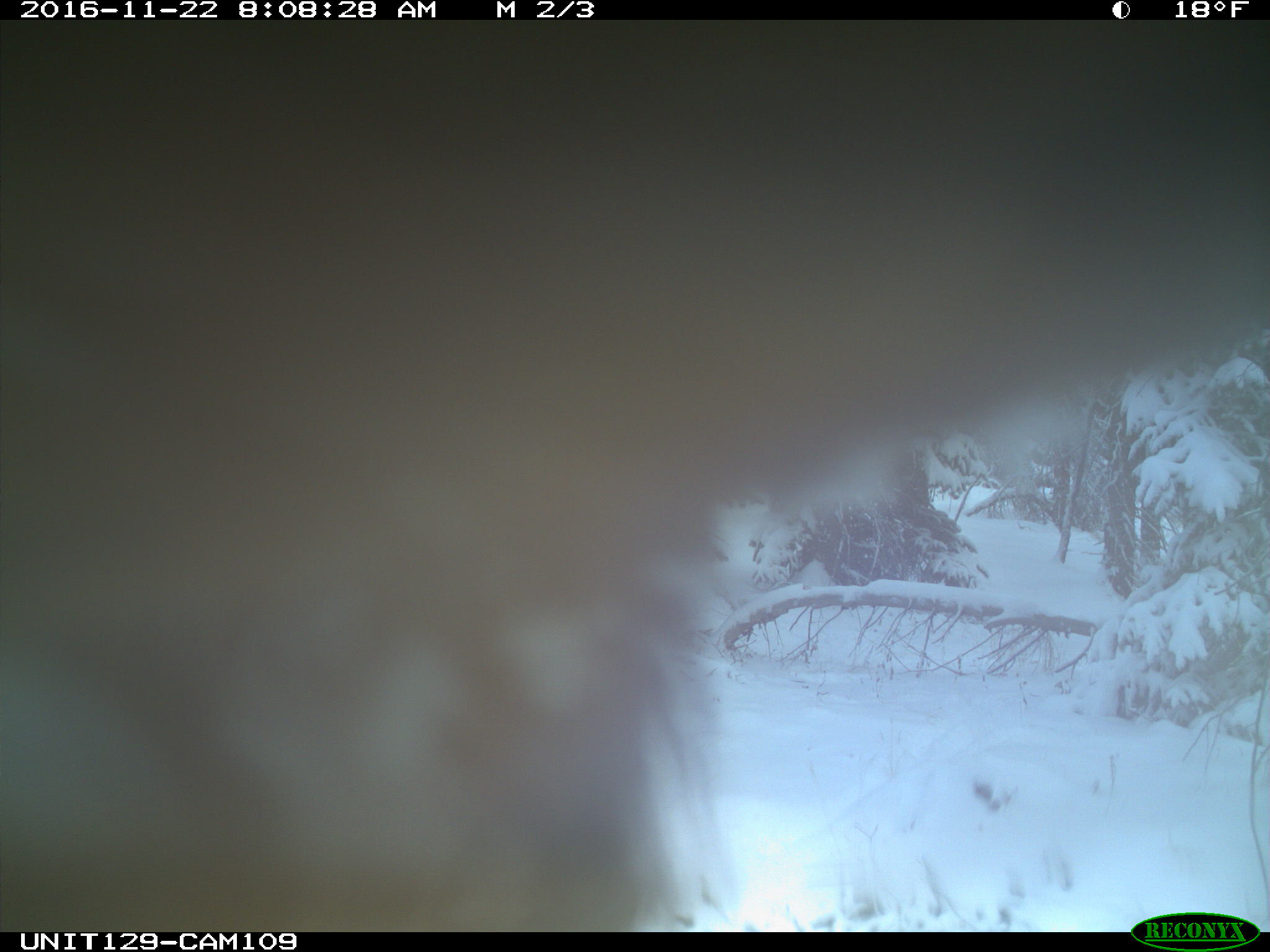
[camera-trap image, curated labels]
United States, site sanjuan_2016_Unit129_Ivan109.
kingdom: Animalia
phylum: Chordata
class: Mammalia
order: Artiodactyla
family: Cervidae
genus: Cervus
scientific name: Cervus elaphus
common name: red deer